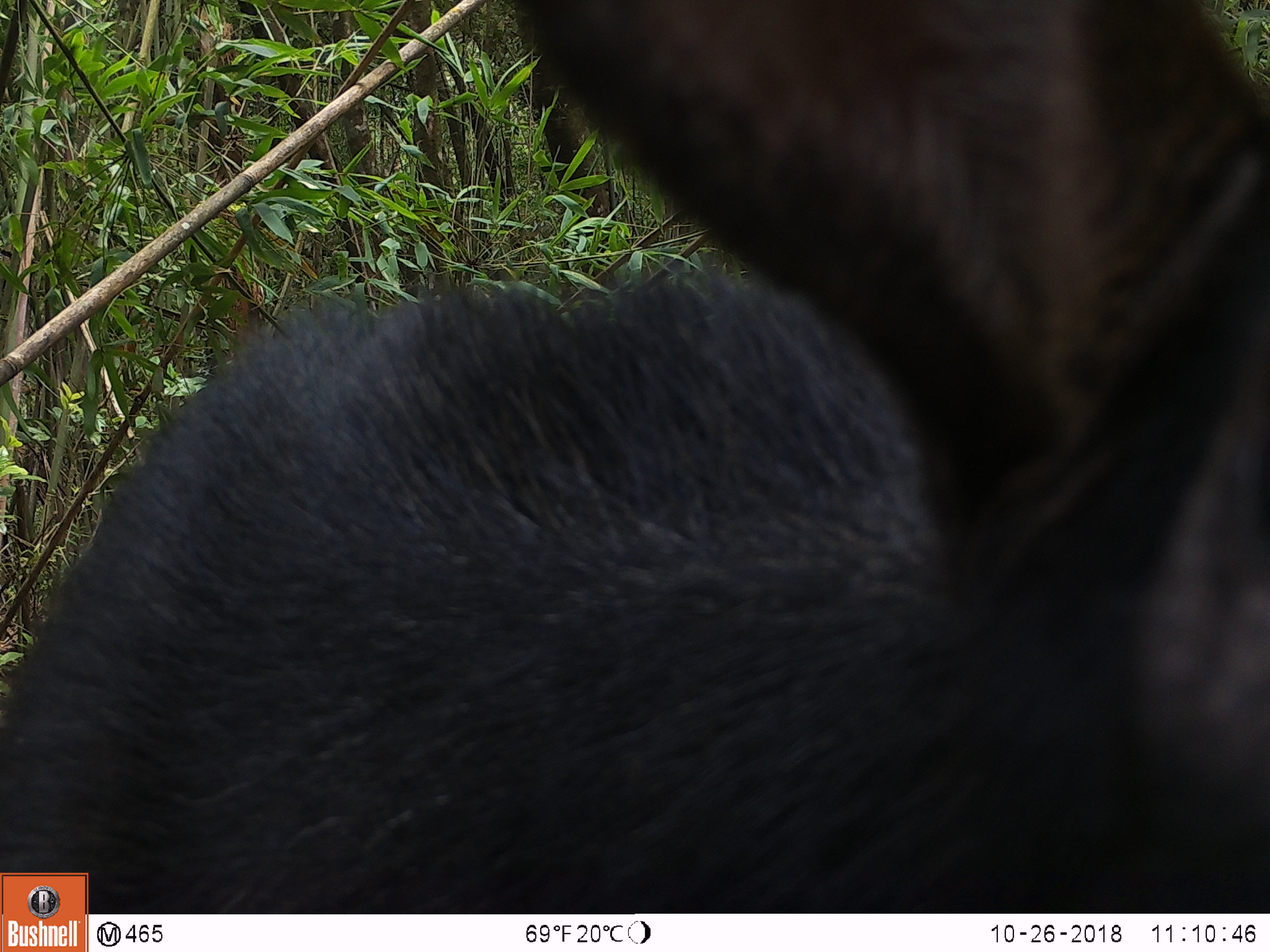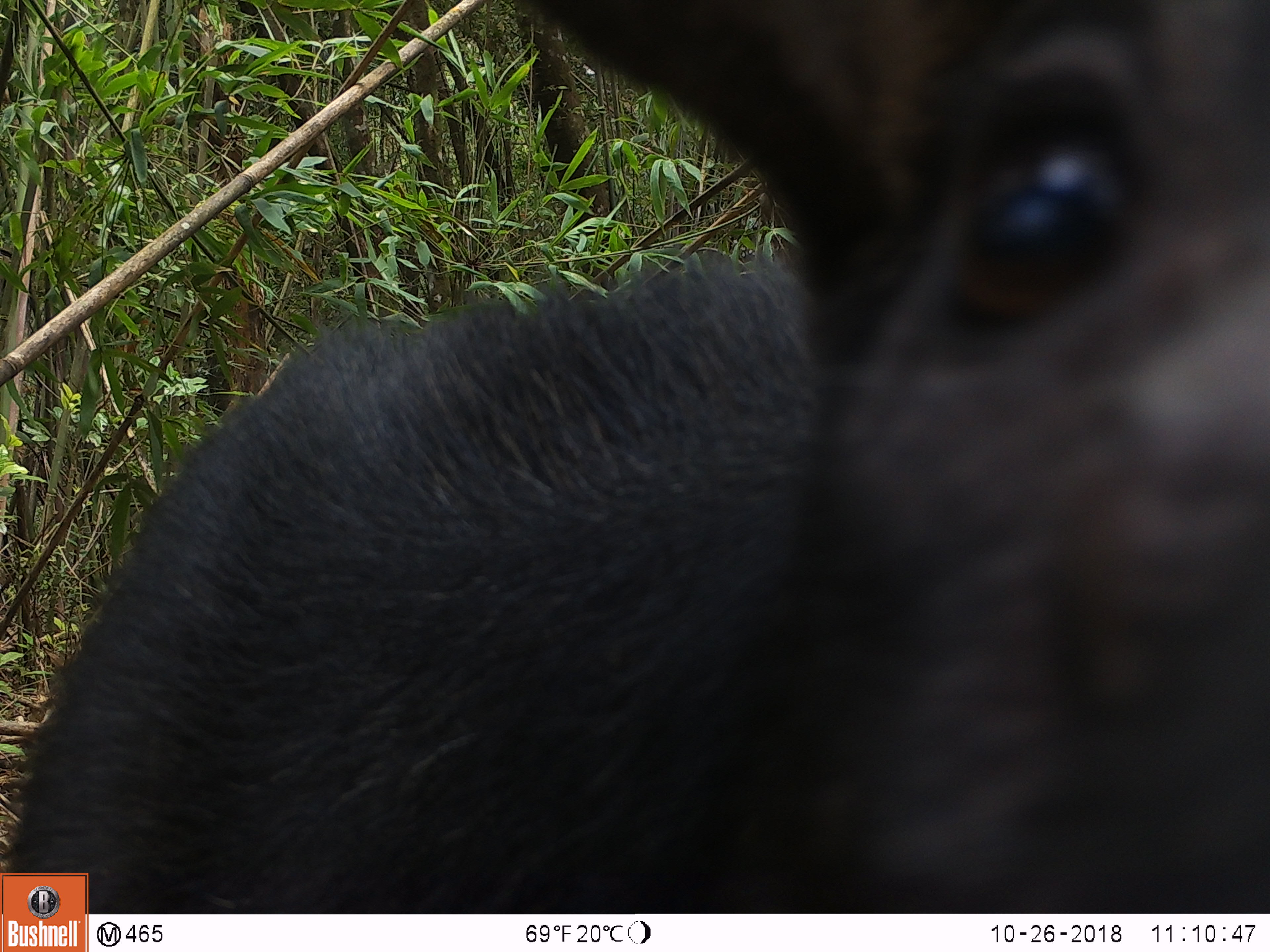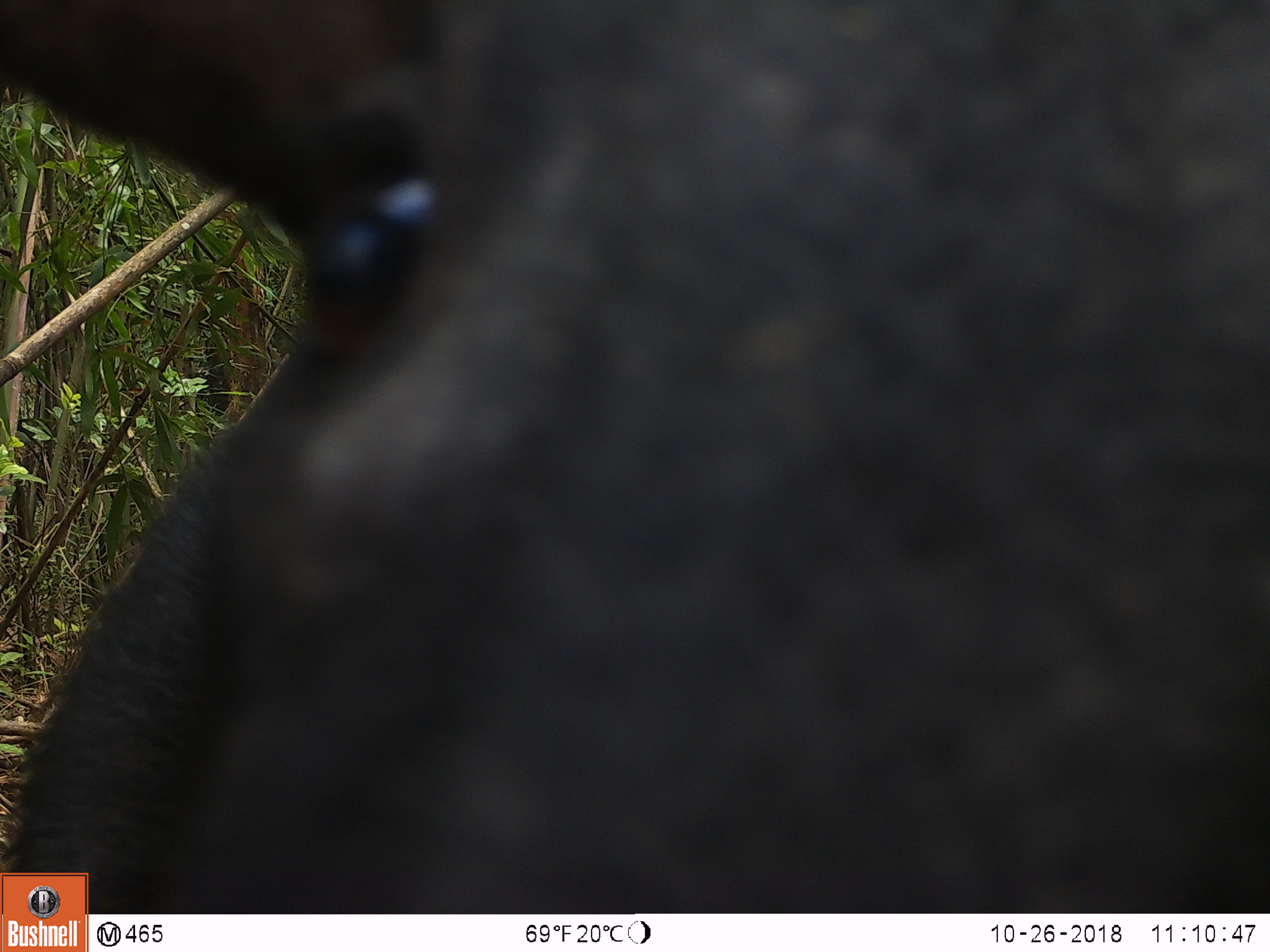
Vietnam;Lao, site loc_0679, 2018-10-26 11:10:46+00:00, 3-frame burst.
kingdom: Animalia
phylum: Chordata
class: Mammalia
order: Artiodactyla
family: Bovidae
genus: Capricornis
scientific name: Capricornis sumatraensis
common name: chinese serow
Chinese serow (Capricornis sumatraensis). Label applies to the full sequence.